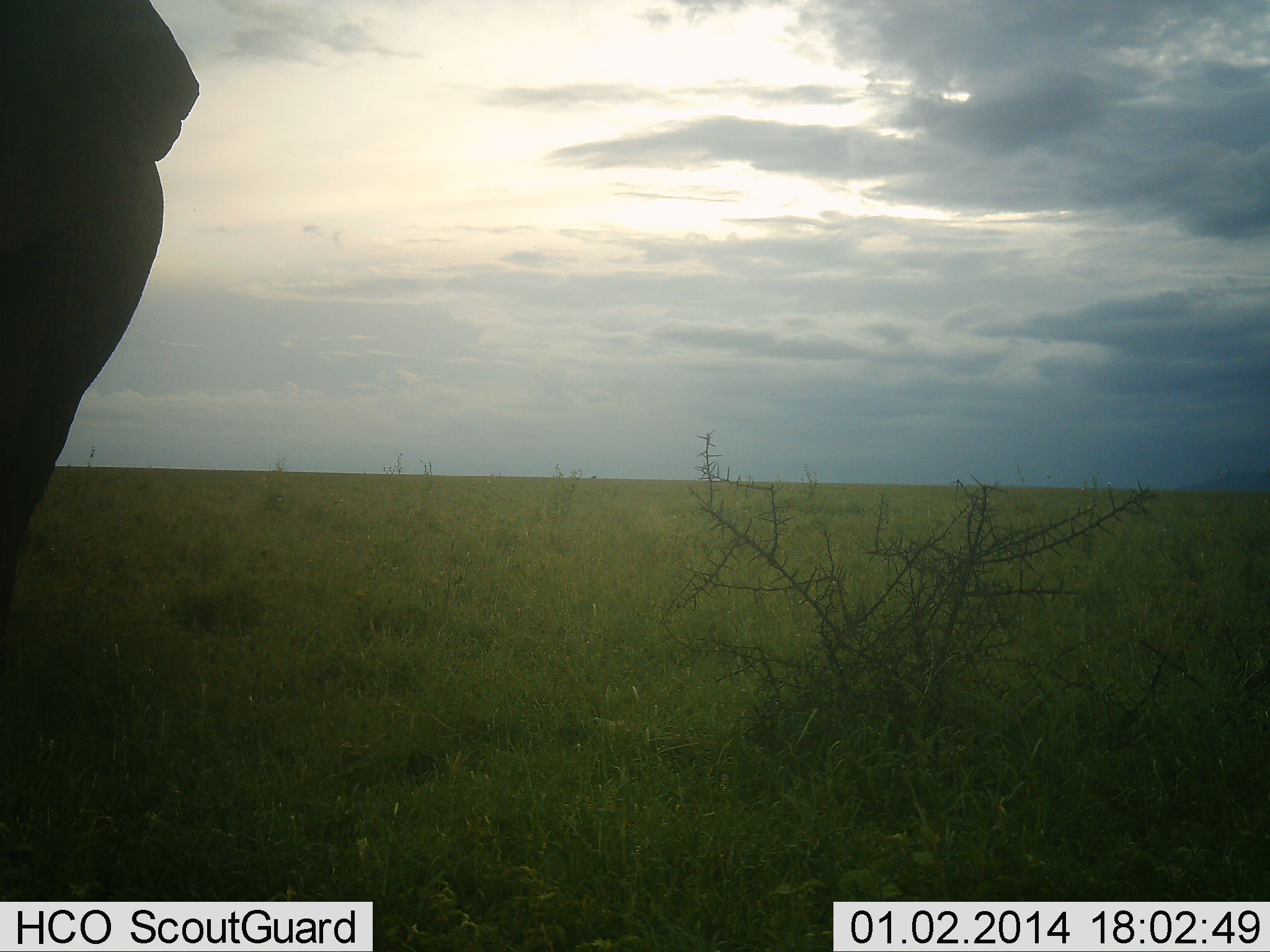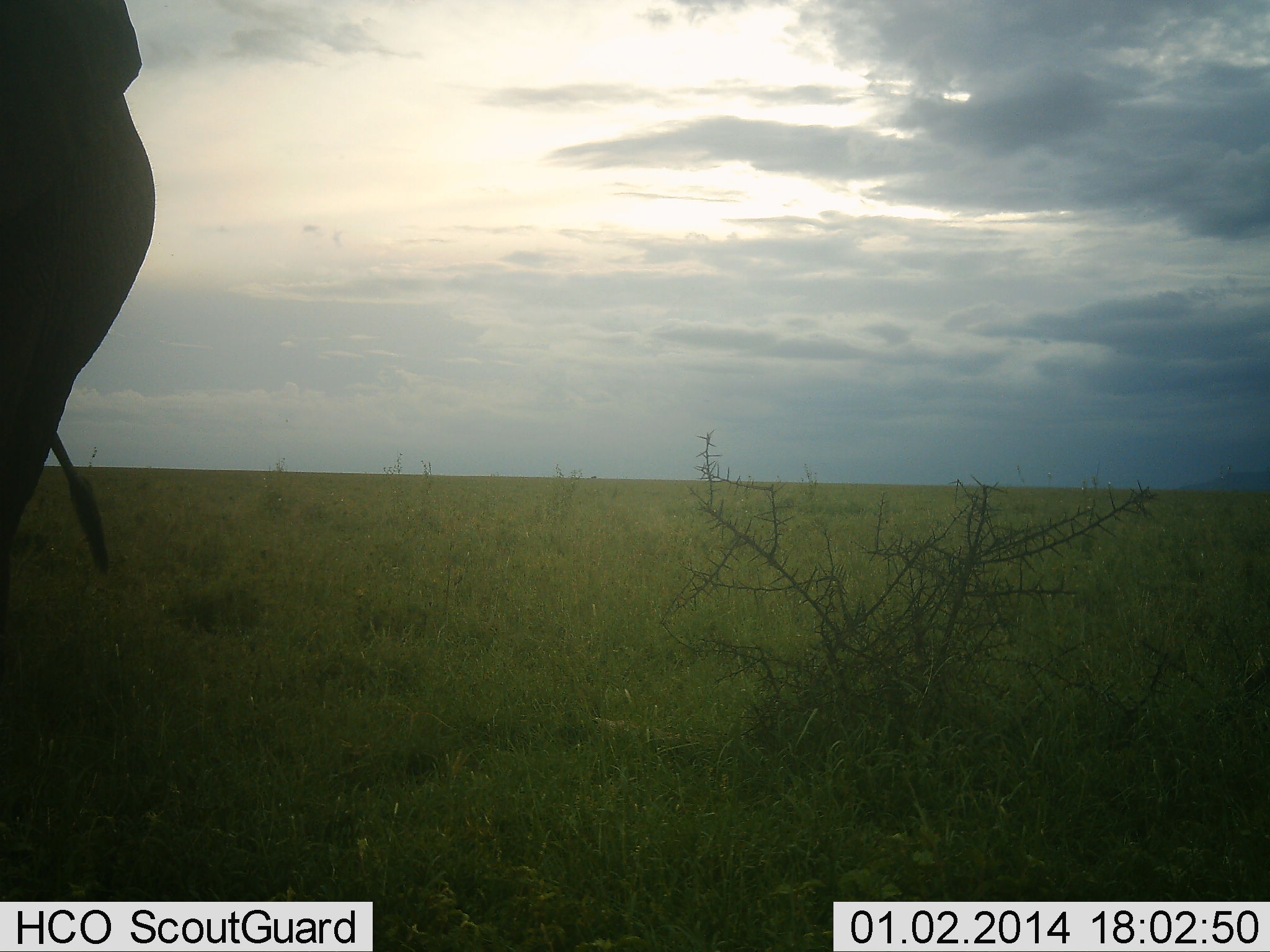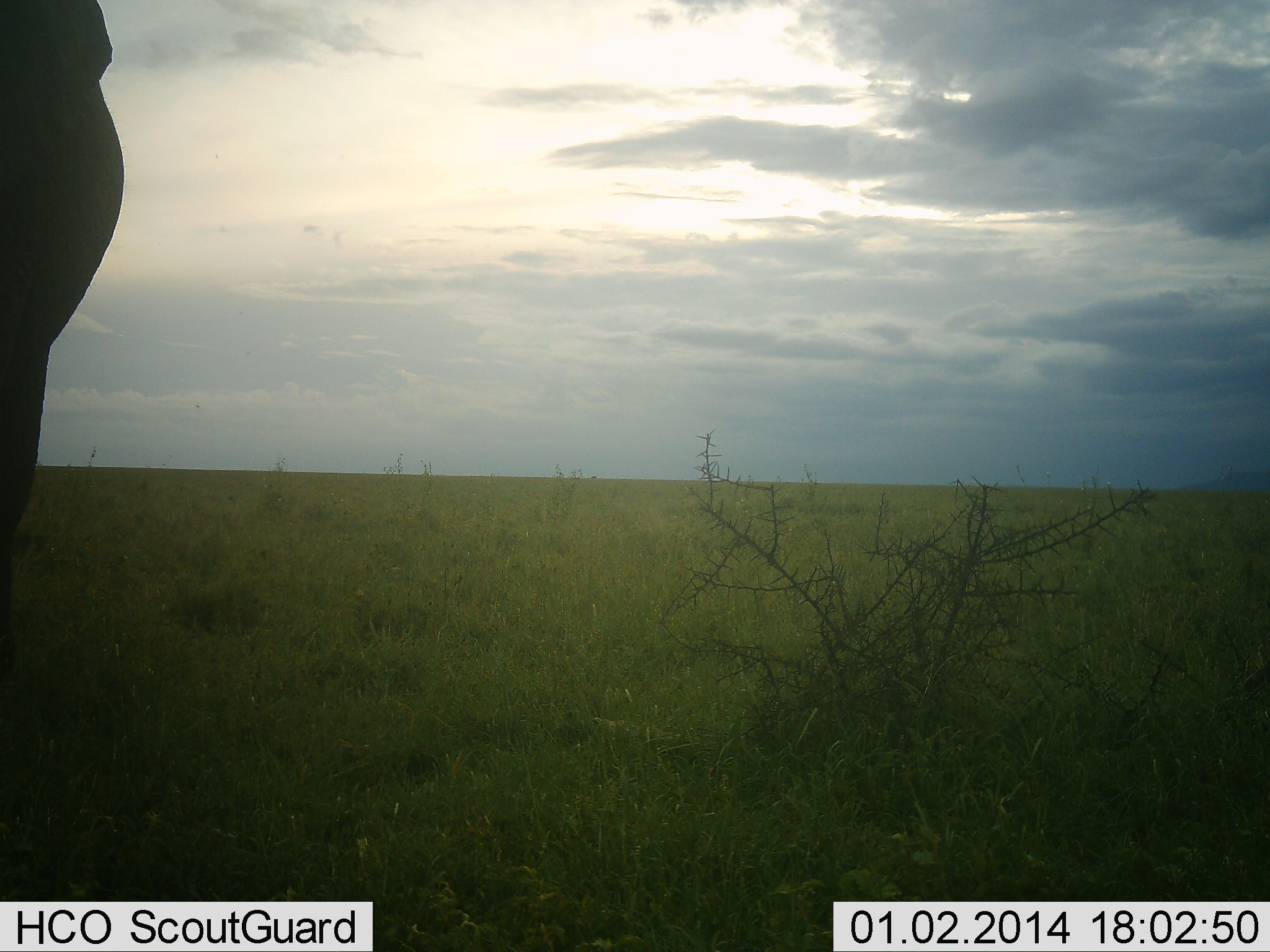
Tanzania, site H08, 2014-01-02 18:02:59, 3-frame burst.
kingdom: Animalia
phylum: Chordata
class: Mammalia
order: Proboscidea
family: Elephantidae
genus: Loxodonta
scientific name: Loxodonta africana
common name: african bush elephant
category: elephant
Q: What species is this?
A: Elephant (african bush elephant) (Loxodonta africana).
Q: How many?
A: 1.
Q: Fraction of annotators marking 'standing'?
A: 91%.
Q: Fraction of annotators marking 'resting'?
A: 0%.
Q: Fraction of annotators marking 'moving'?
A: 9%.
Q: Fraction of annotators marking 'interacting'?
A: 0%.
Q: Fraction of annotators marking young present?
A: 0%.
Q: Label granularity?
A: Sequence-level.